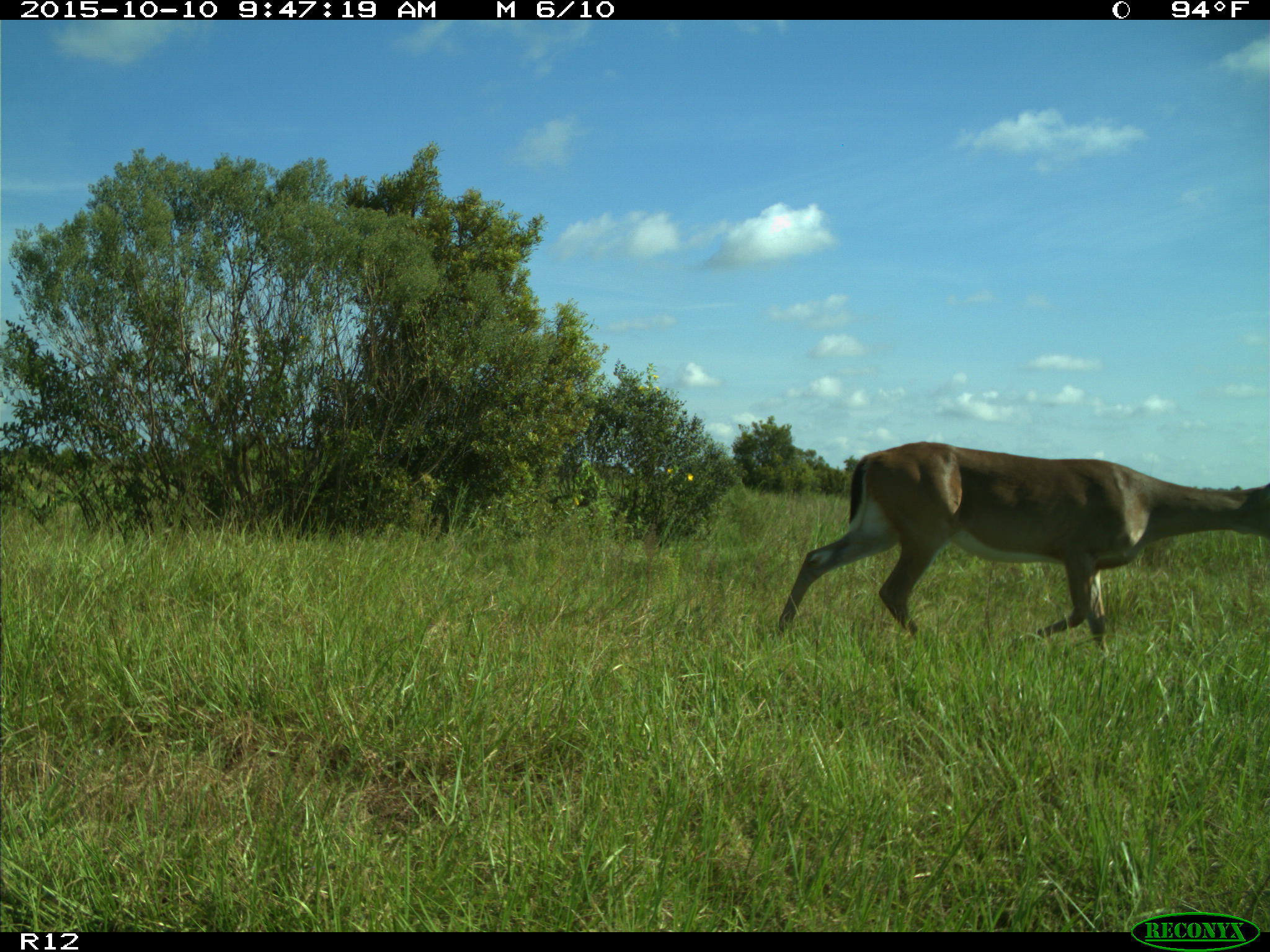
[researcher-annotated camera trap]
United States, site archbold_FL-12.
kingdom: Animalia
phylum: Chordata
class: Mammalia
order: Artiodactyla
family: Cervidae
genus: Odocoileus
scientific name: Odocoileus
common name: deer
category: unidentified deer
Unidentified deer (deer) (Odocoileus).